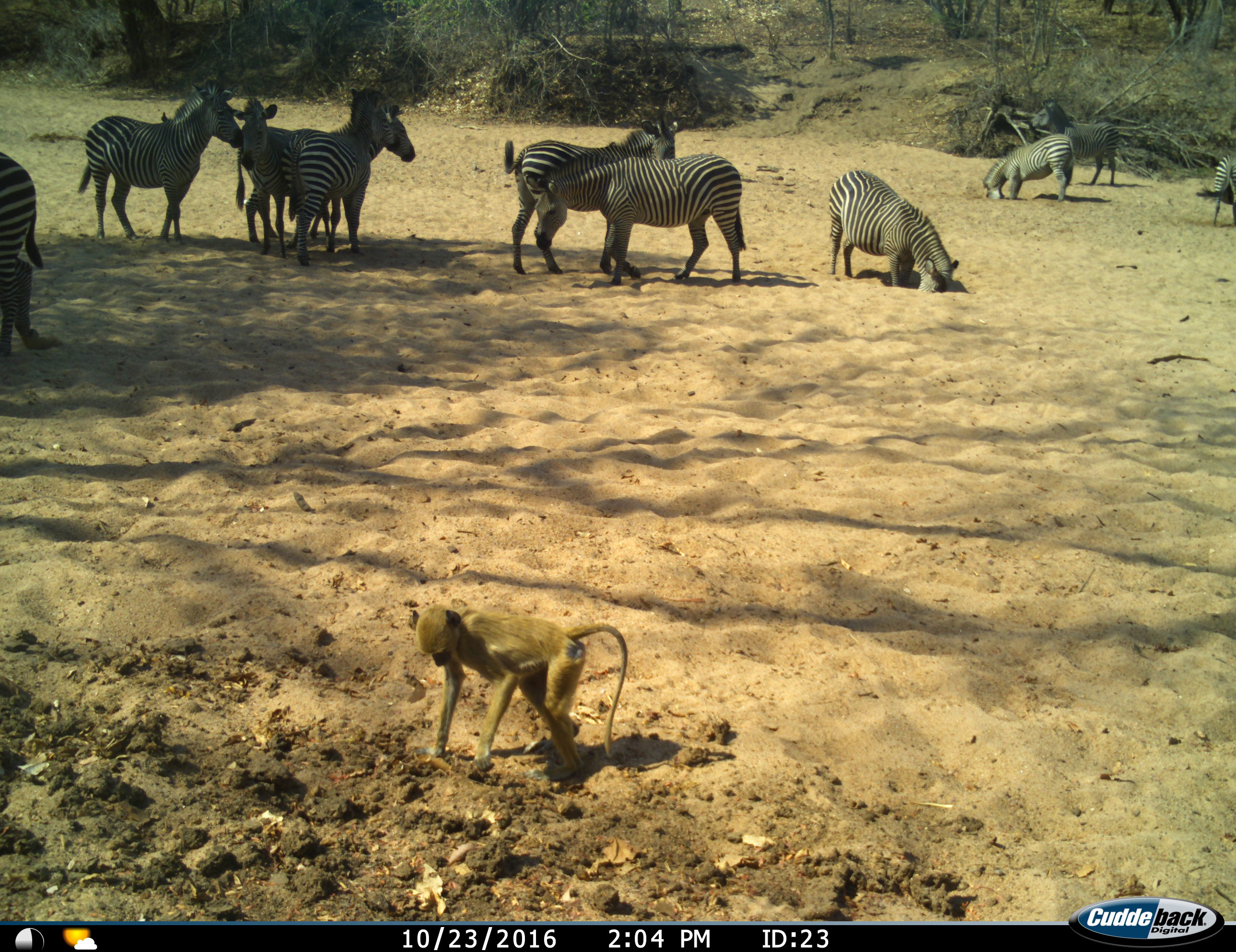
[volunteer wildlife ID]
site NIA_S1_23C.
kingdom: Animalia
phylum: Chordata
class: Mammalia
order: Primates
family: Cercopithecidae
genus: Papio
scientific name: Papio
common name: baboon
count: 1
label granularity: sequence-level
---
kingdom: Animalia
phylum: Chordata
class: Mammalia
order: Perissodactyla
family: Equidae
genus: Equus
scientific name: Equus quagga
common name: plains zebra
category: zebraplains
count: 11-50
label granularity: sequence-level